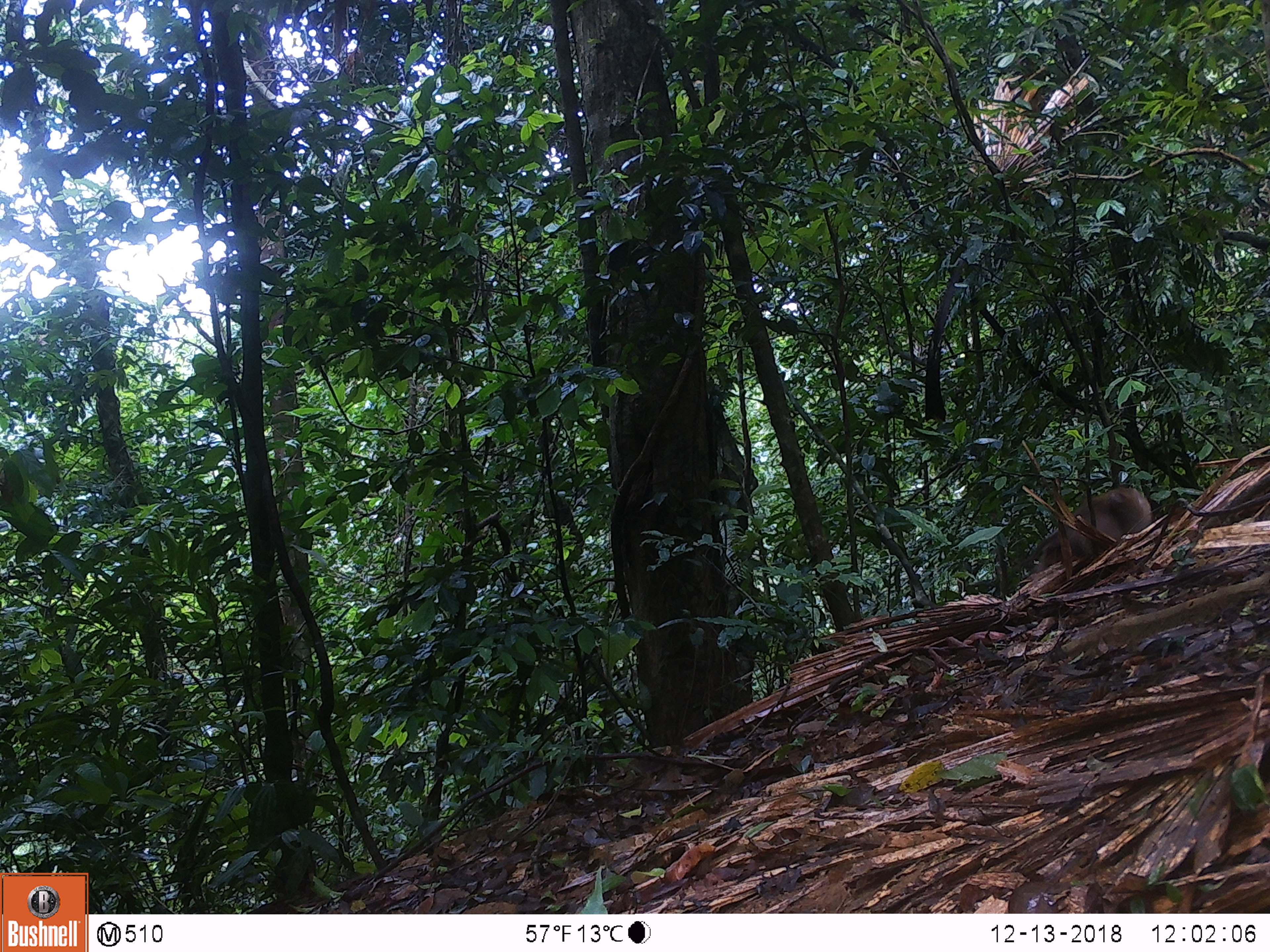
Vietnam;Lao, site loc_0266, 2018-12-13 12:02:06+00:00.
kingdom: Animalia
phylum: Chordata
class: Mammalia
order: Primates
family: Cercopithecidae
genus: Macaca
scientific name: Macaca nemestrina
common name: pig-tailed macaque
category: pig tailed macaque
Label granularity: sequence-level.